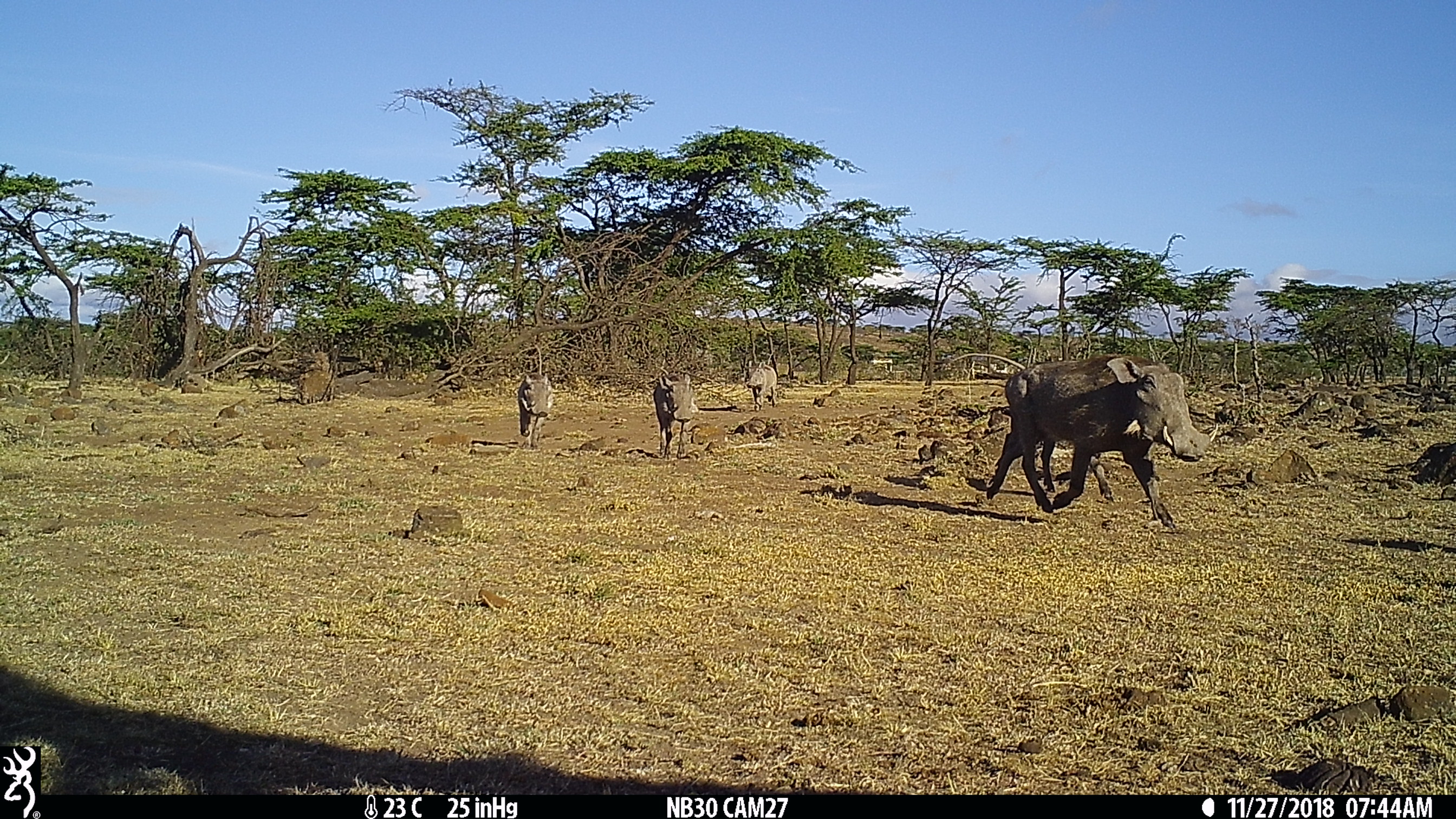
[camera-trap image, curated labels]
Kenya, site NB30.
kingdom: Animalia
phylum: Chordata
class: Mammalia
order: Artiodactyla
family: Suidae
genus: Phacochoerus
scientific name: Phacochoerus africanus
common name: common warthog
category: warthog